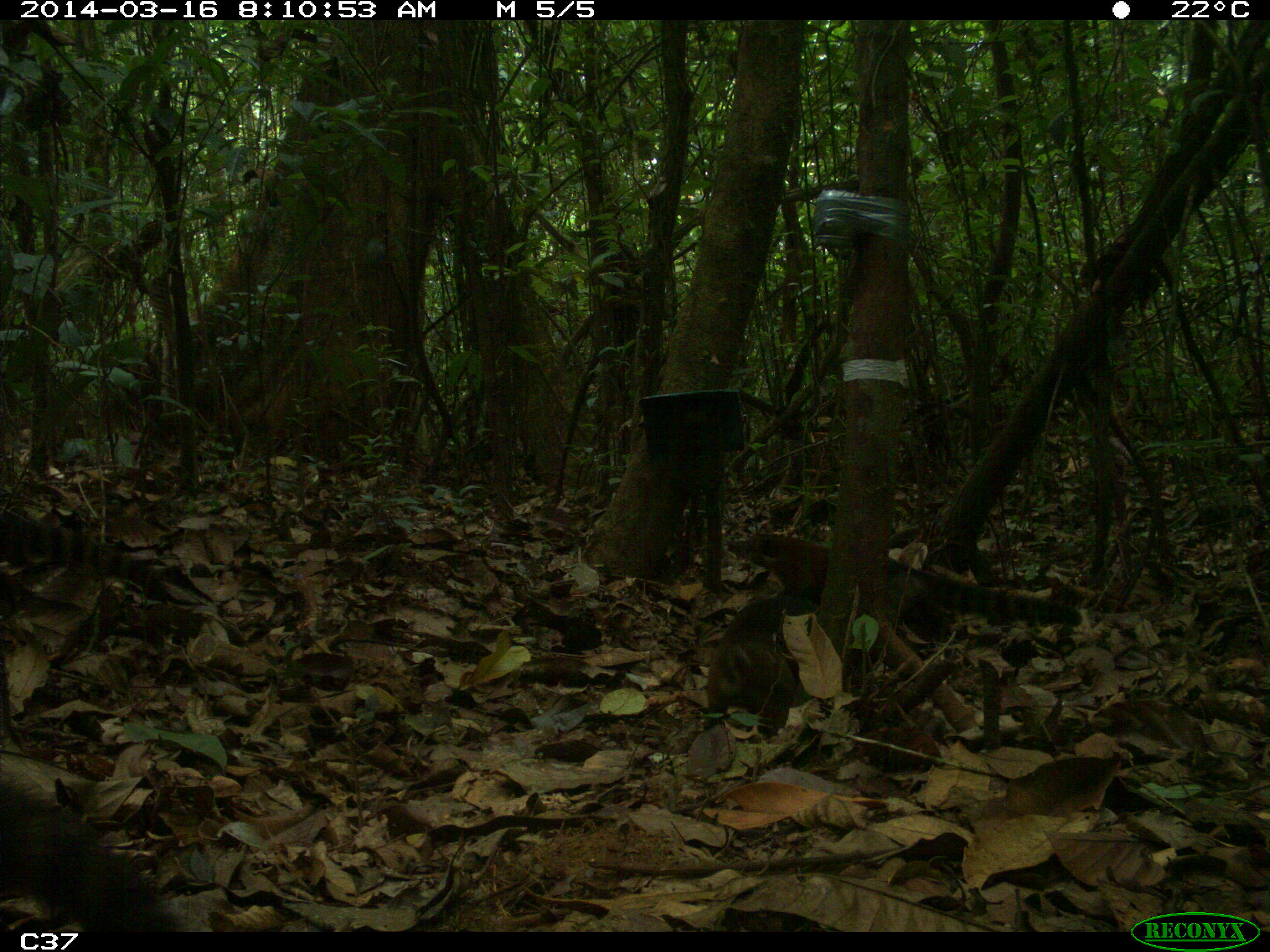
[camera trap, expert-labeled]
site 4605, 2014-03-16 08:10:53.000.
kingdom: Animalia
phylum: Chordata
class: Mammalia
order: Carnivora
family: Procyonidae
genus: Nasua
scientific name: Nasua nasua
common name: south american coati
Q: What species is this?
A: Nasua nasua (south american coati).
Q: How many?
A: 6.